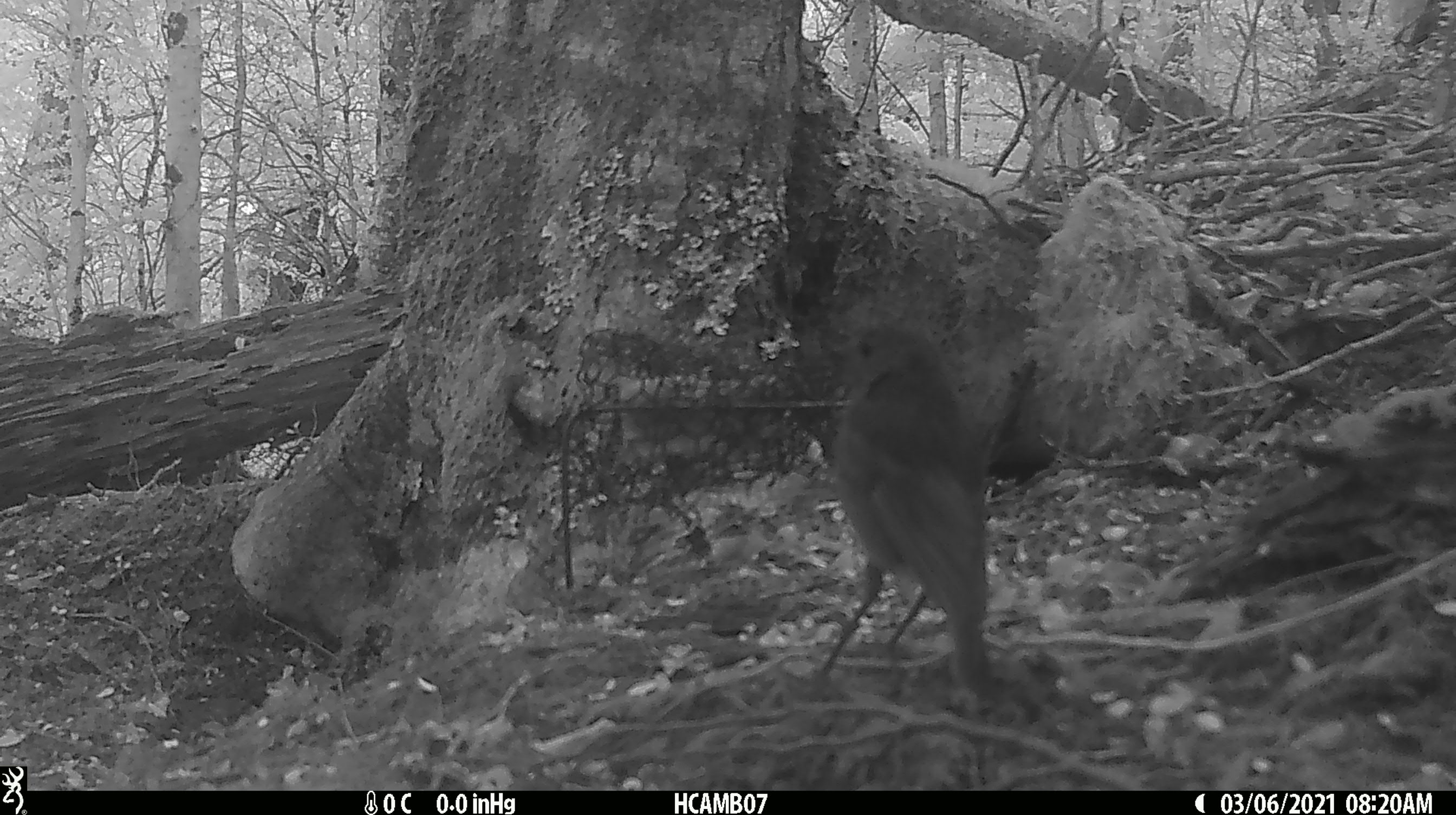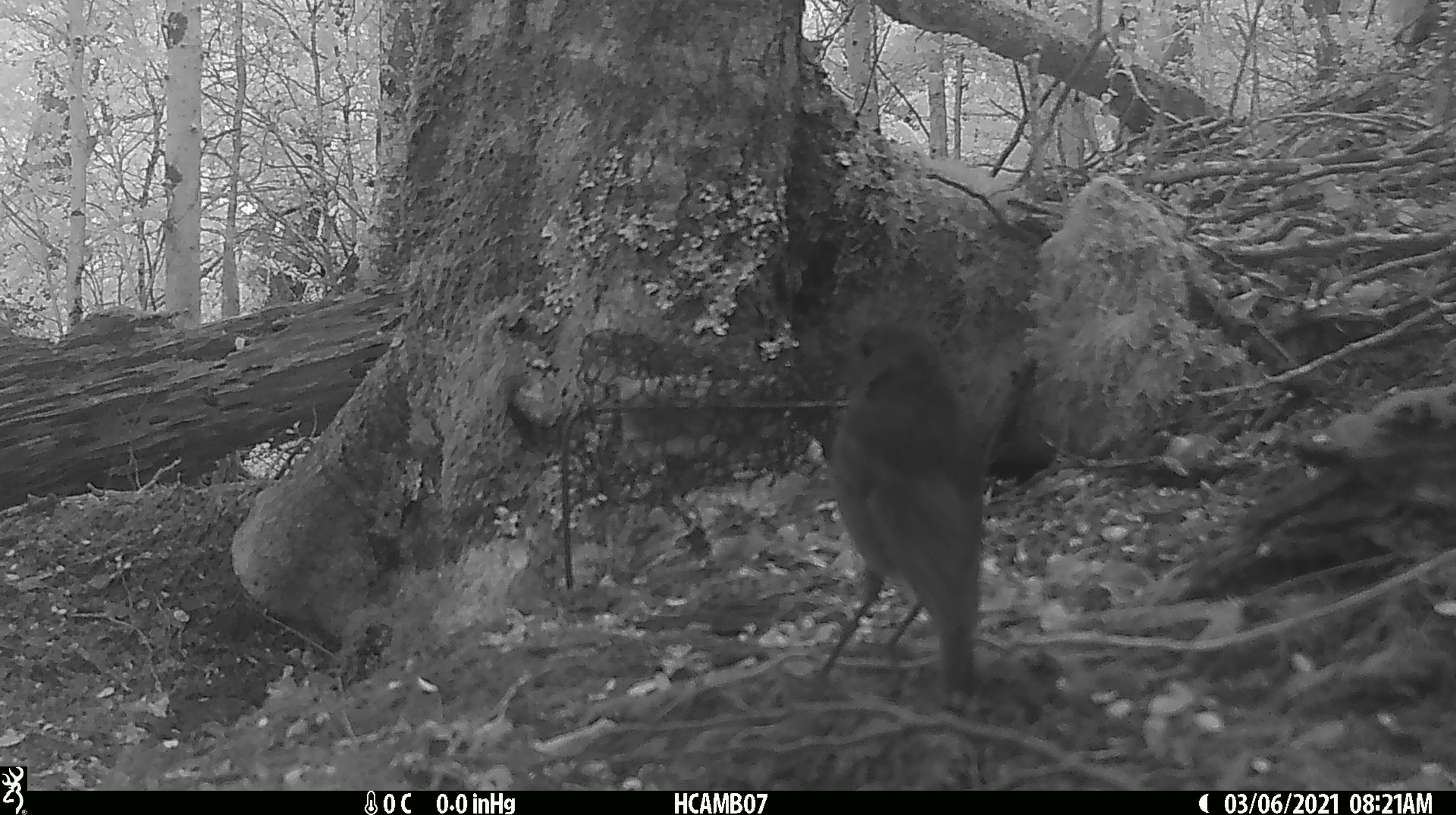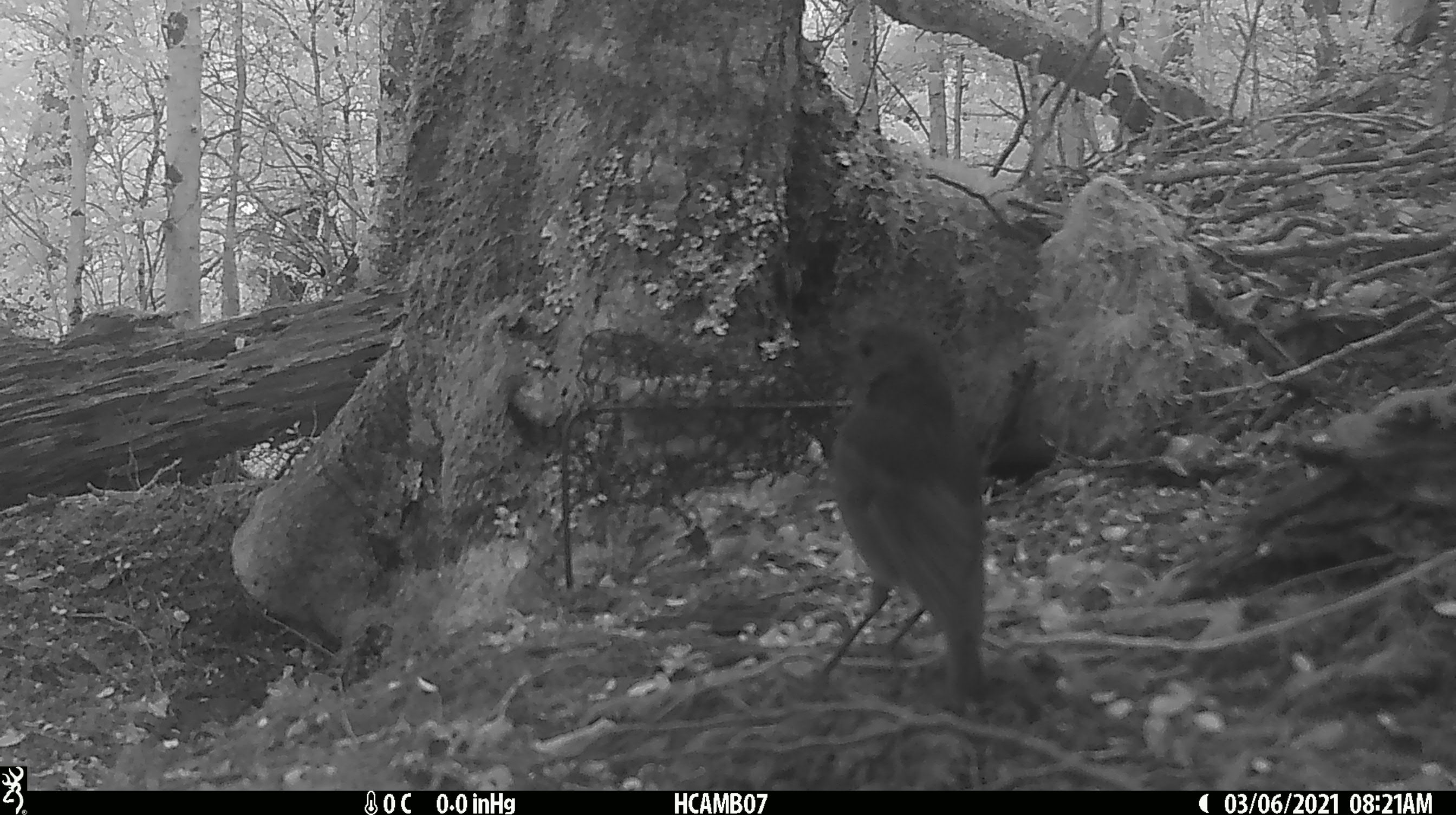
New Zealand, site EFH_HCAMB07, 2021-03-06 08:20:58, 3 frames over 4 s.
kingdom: Animalia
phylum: Chordata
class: Aves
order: Passeriformes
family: Petroicidae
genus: Petroica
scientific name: Petroica australis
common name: new zealand robin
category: robin